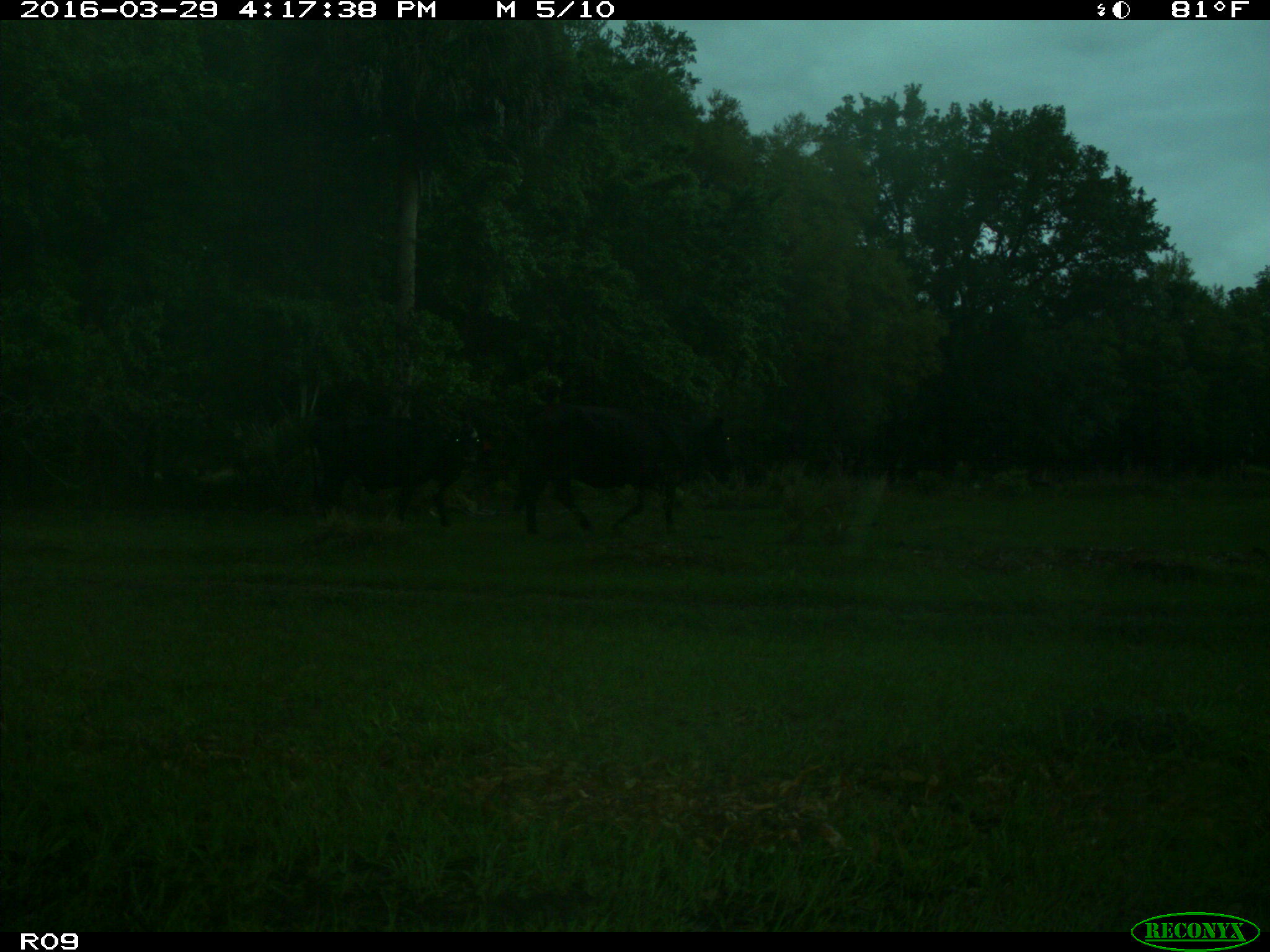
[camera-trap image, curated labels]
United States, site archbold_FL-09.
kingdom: Animalia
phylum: Chordata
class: Mammalia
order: Artiodactyla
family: Bovidae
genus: Bos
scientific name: Bos taurus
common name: domestic cow